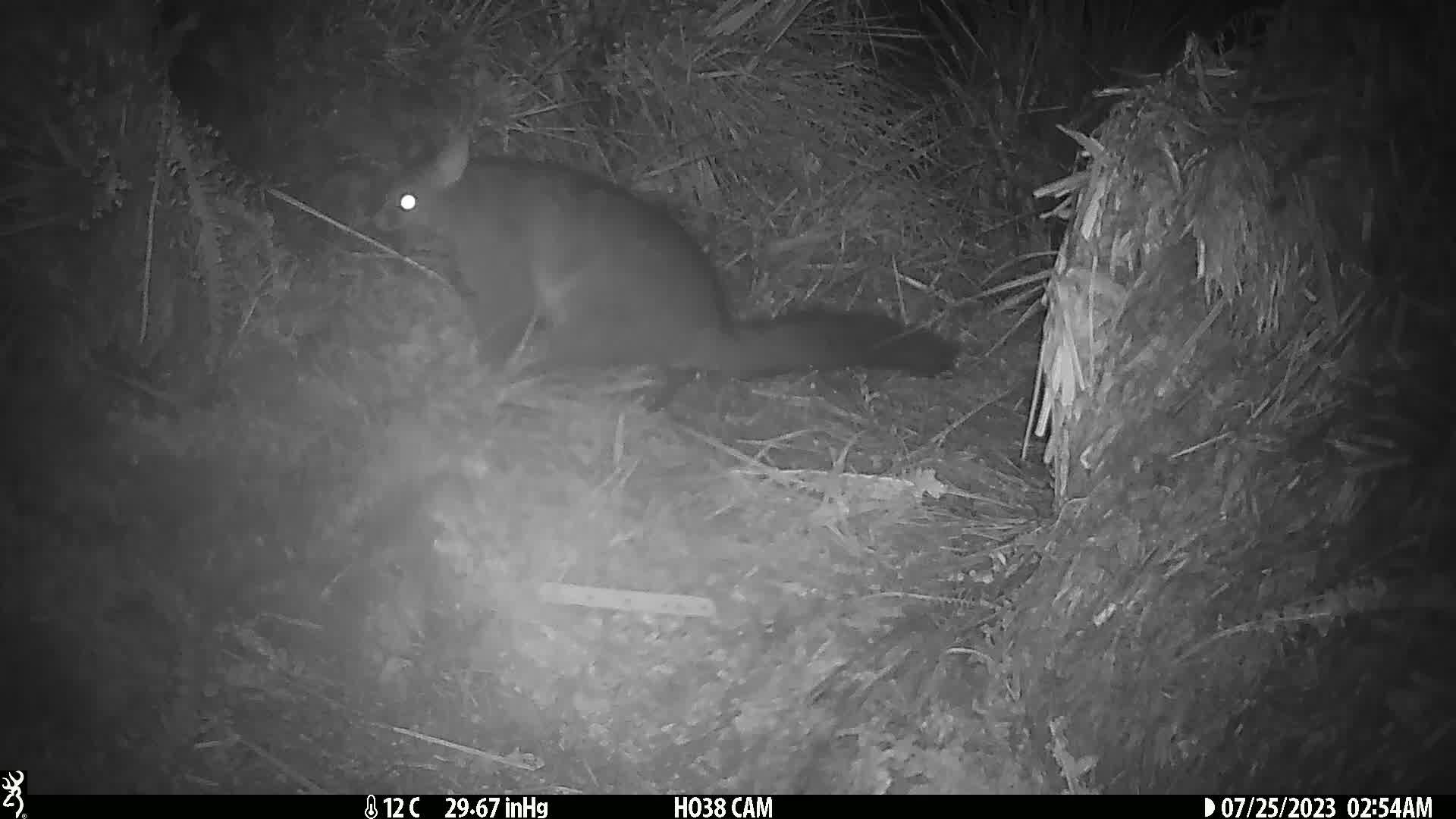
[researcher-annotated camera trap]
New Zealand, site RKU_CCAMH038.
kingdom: Animalia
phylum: Chordata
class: Mammalia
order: Diprotodontia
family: Phalangeridae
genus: Trichosurus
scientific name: Trichosurus vulpecula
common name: common brushtail possum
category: possum